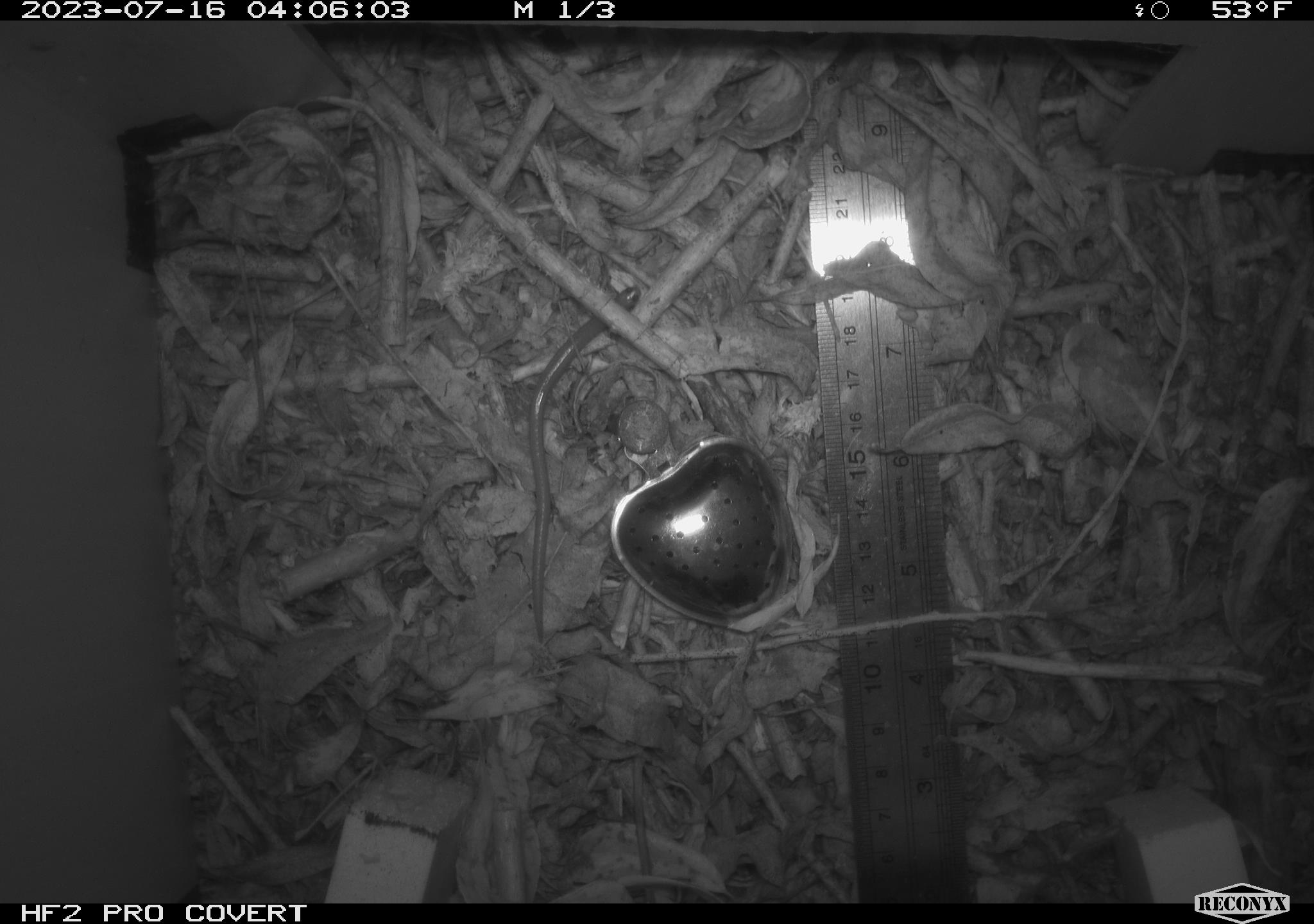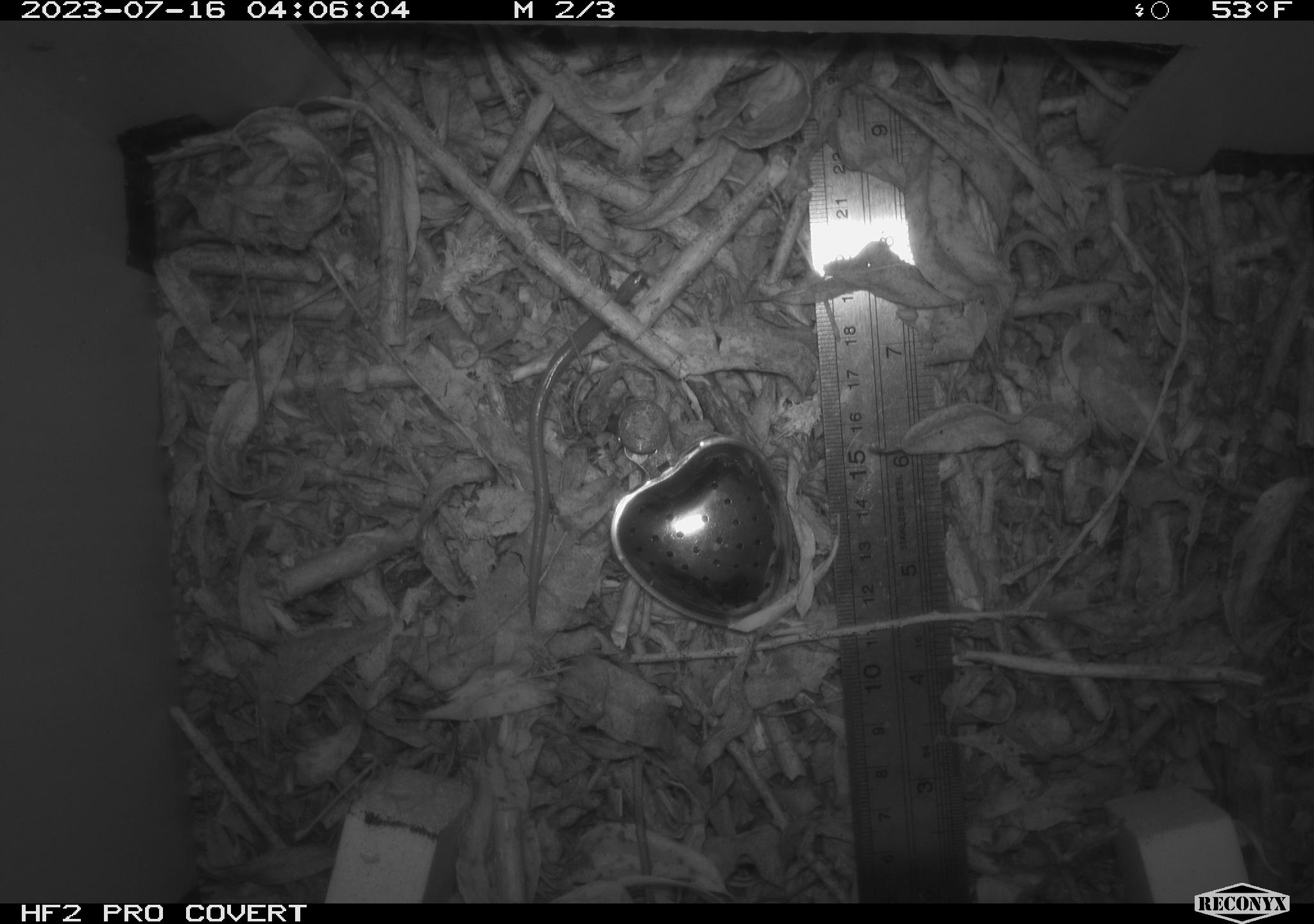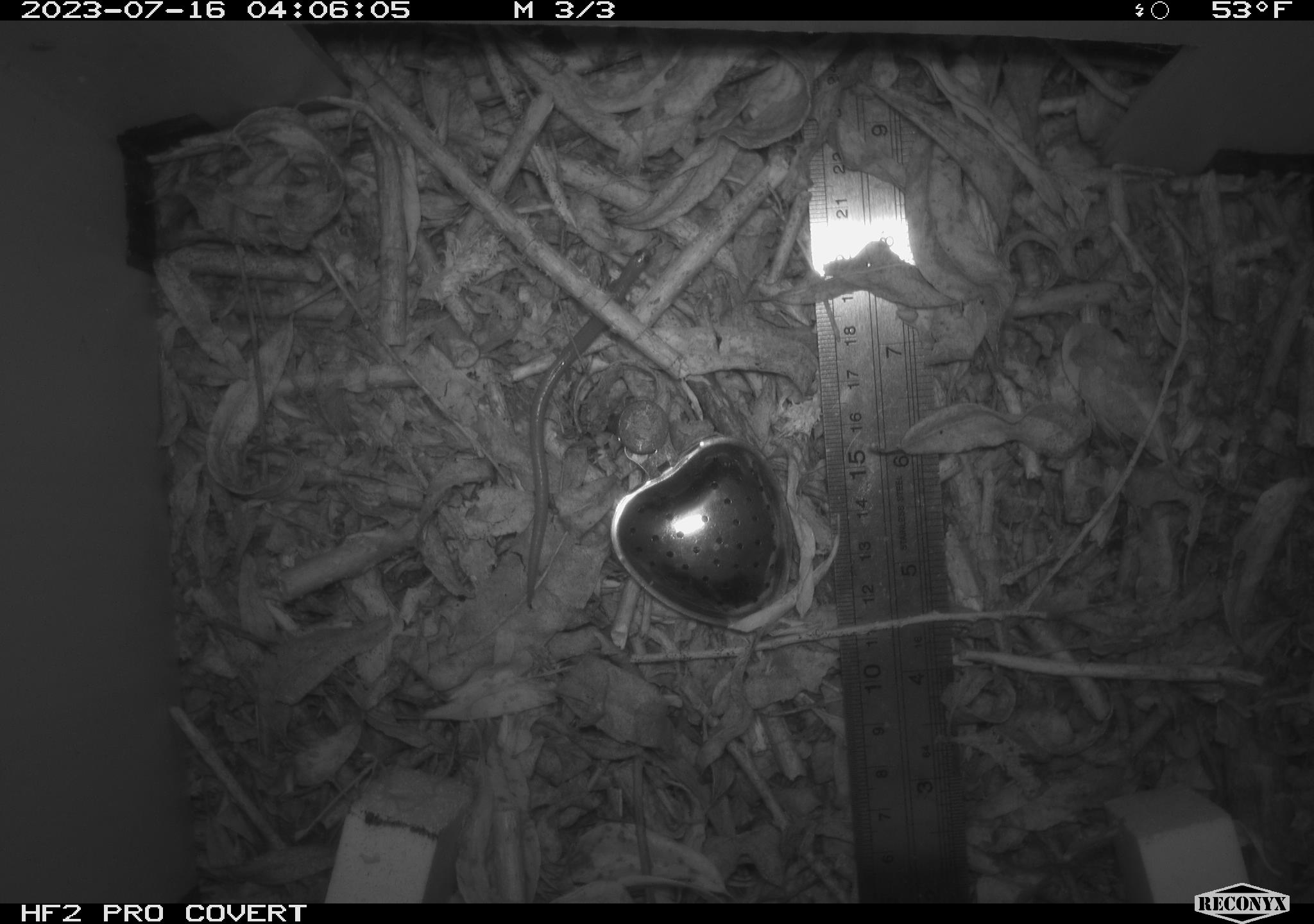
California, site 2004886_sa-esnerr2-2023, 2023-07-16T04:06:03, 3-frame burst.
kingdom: Animalia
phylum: Chordata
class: Amphibia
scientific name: Amphibia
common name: amphibian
Amphibian (Amphibia).